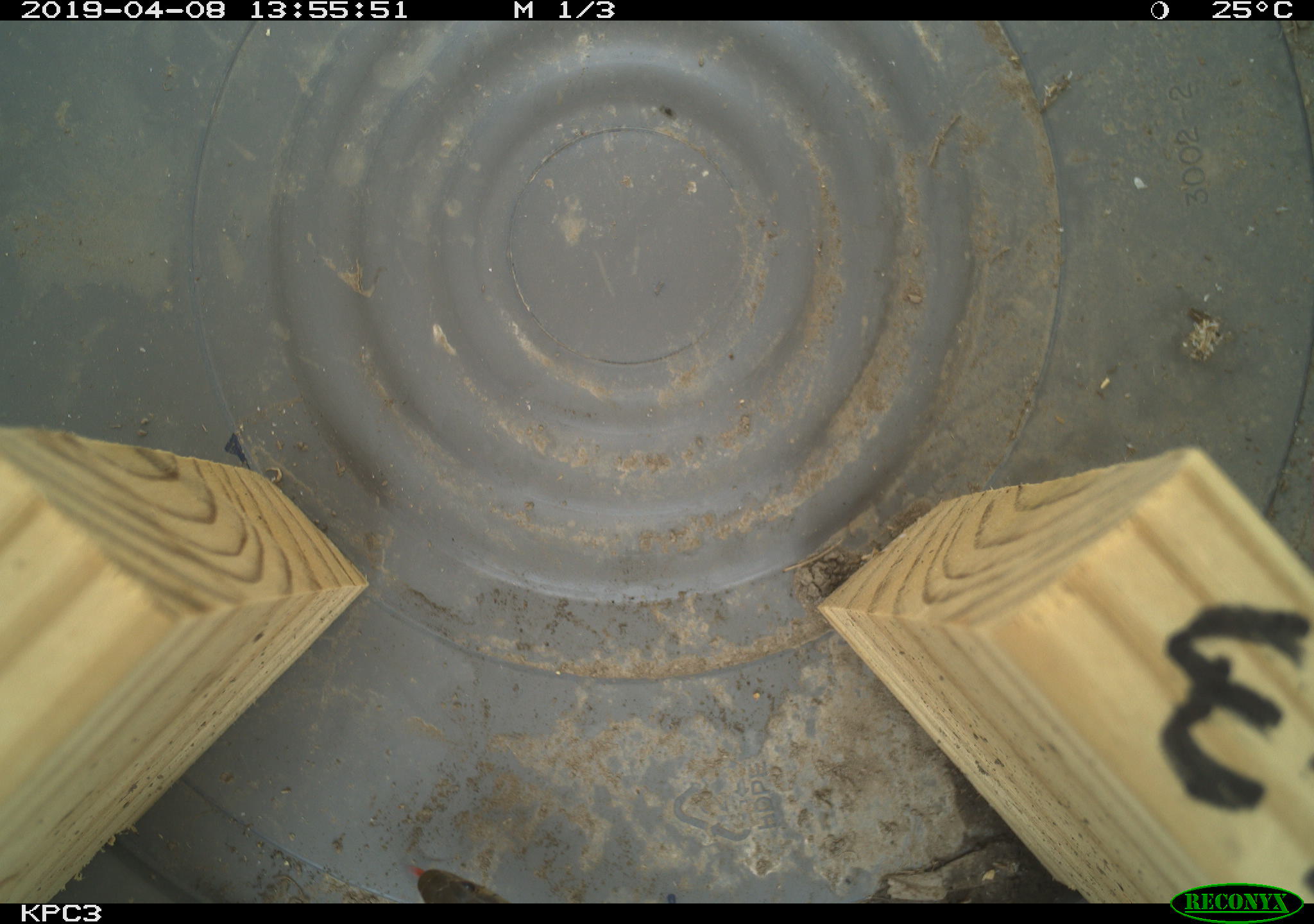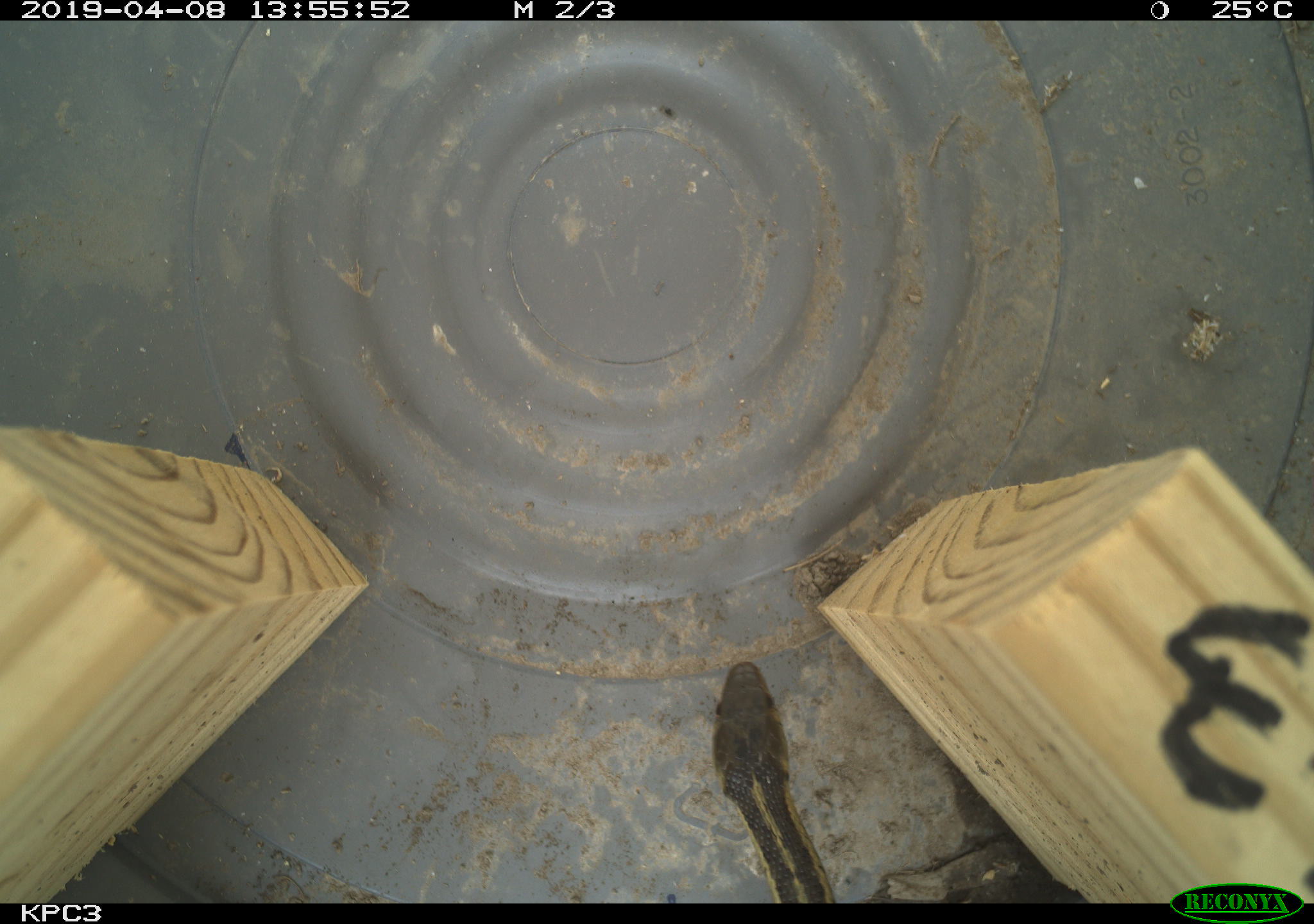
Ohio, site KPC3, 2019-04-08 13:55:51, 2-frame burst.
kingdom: Animalia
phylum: Chordata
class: Reptilia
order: Squamata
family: Colubridae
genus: Thamnophis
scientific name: Thamnophis sirtalis sirtalis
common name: eastern gartersnake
Eastern gartersnake (Thamnophis sirtalis sirtalis).